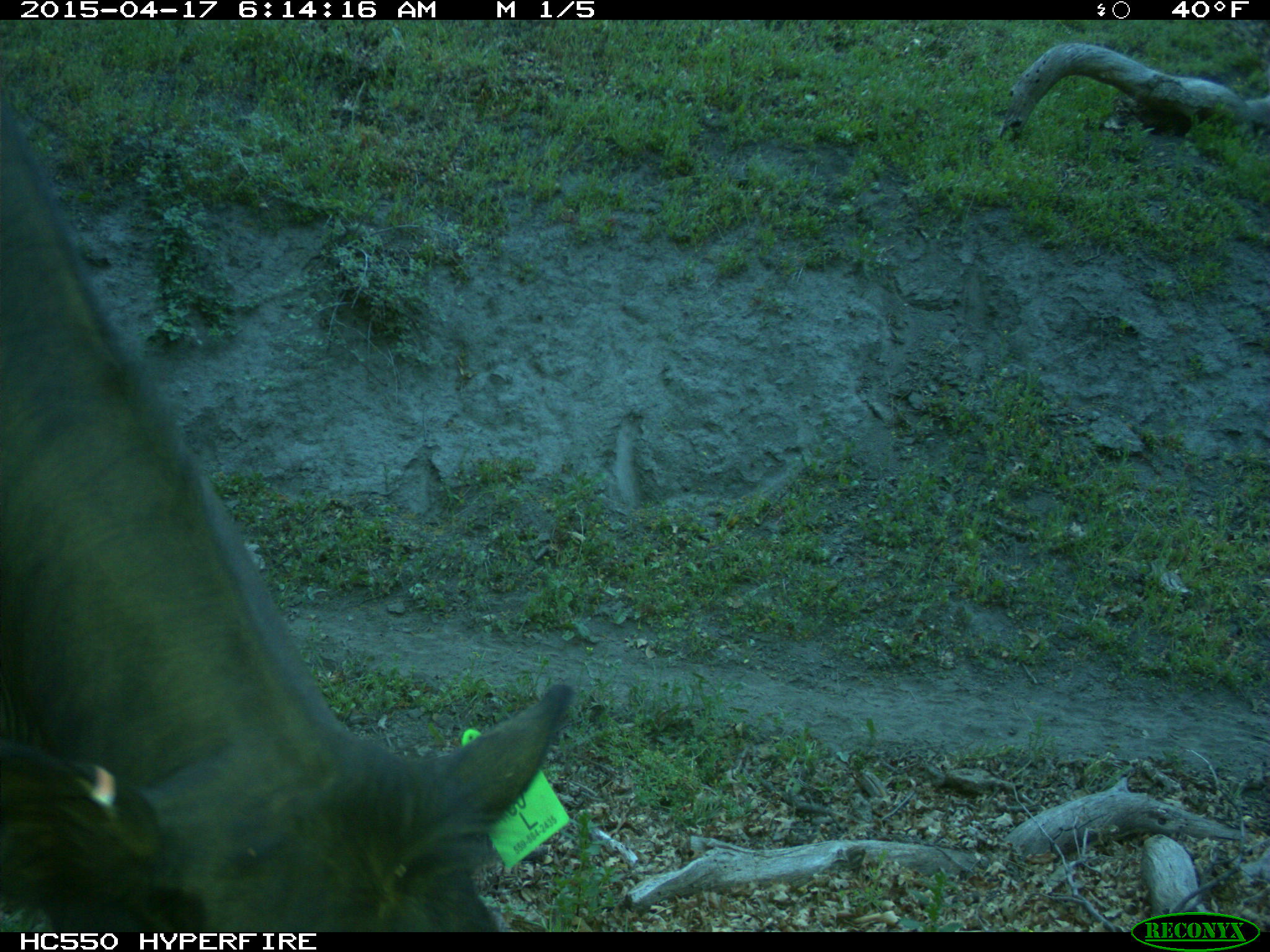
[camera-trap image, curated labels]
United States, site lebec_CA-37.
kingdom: Animalia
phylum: Chordata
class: Mammalia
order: Artiodactyla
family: Bovidae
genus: Bos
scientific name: Bos taurus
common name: domestic cow